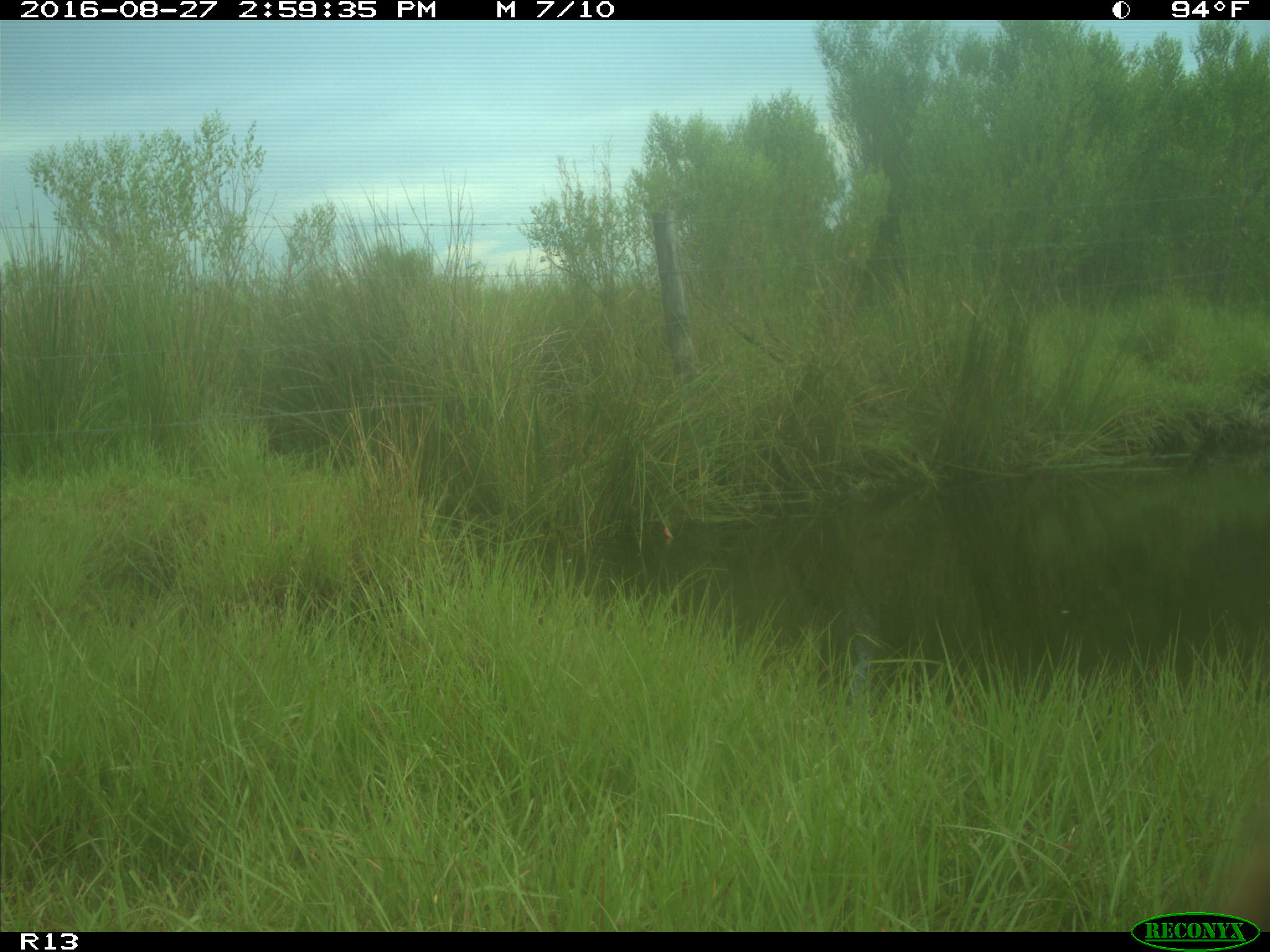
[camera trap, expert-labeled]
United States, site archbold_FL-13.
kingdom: Animalia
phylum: Chordata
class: Mammalia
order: Artiodactyla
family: Bovidae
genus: Bos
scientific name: Bos taurus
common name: domestic cow